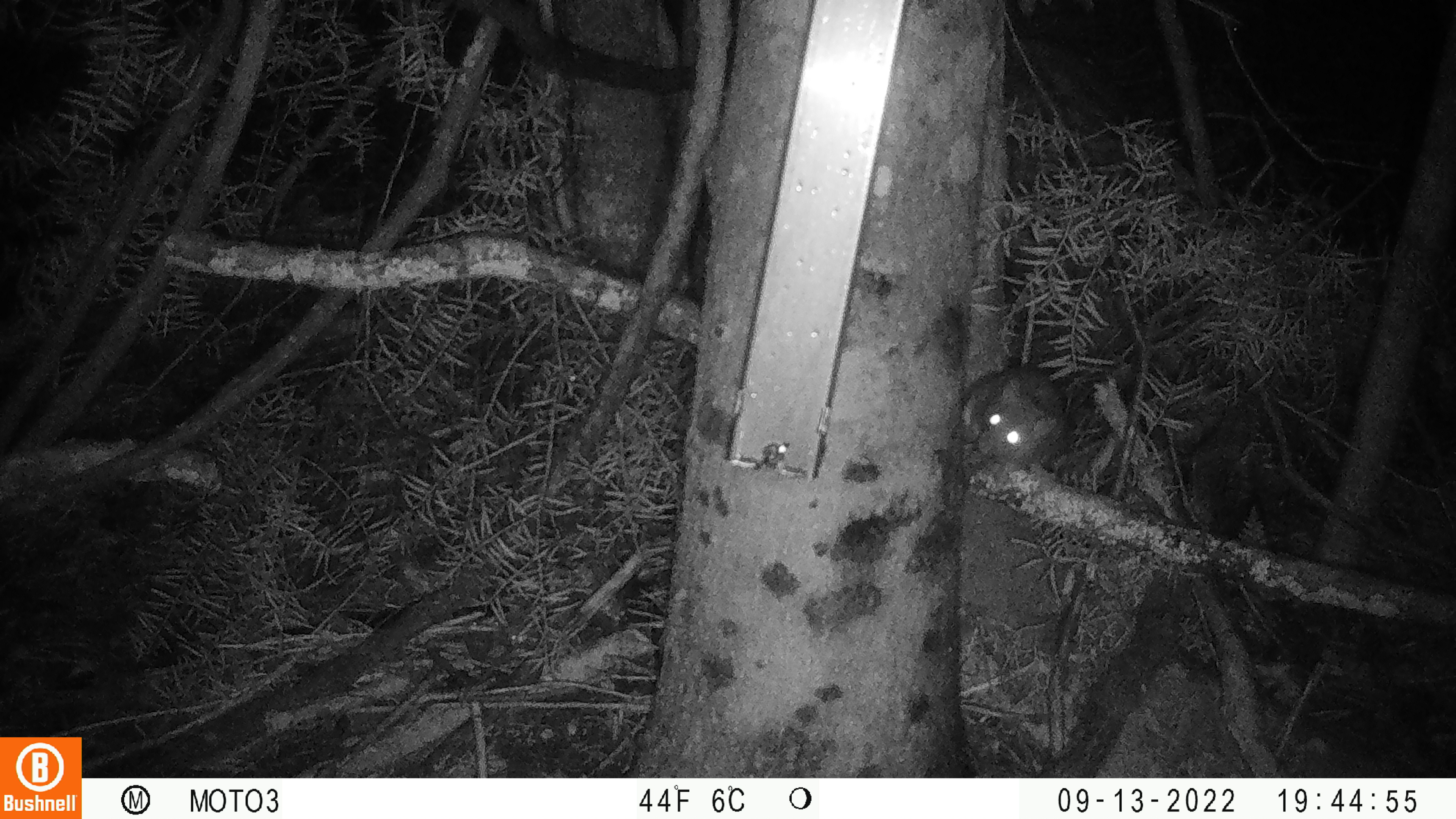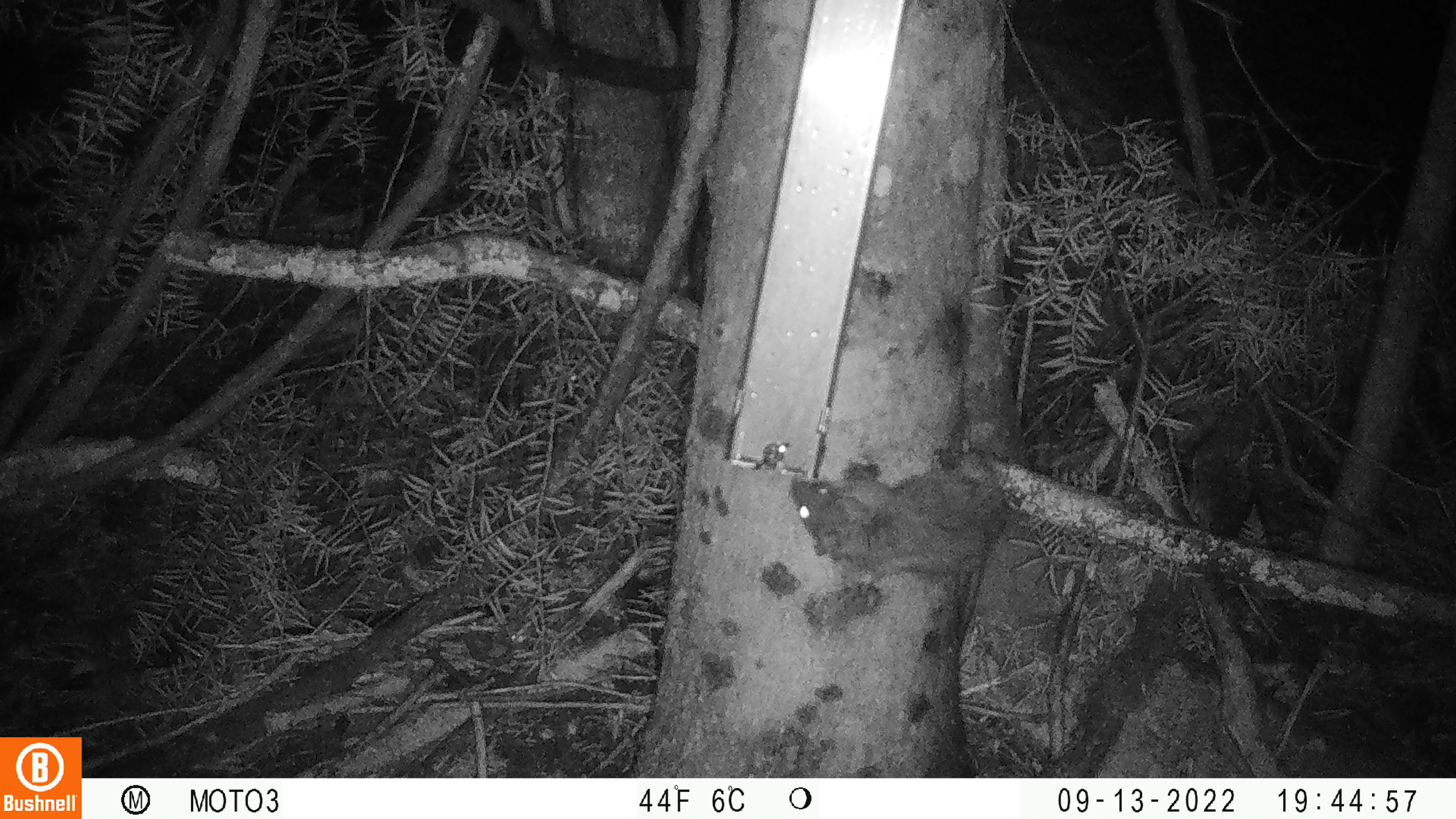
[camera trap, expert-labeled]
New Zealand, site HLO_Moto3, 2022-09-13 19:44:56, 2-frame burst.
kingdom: Animalia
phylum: Chordata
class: Mammalia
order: Rodentia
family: Muridae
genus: Rattus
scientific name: Rattus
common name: rat